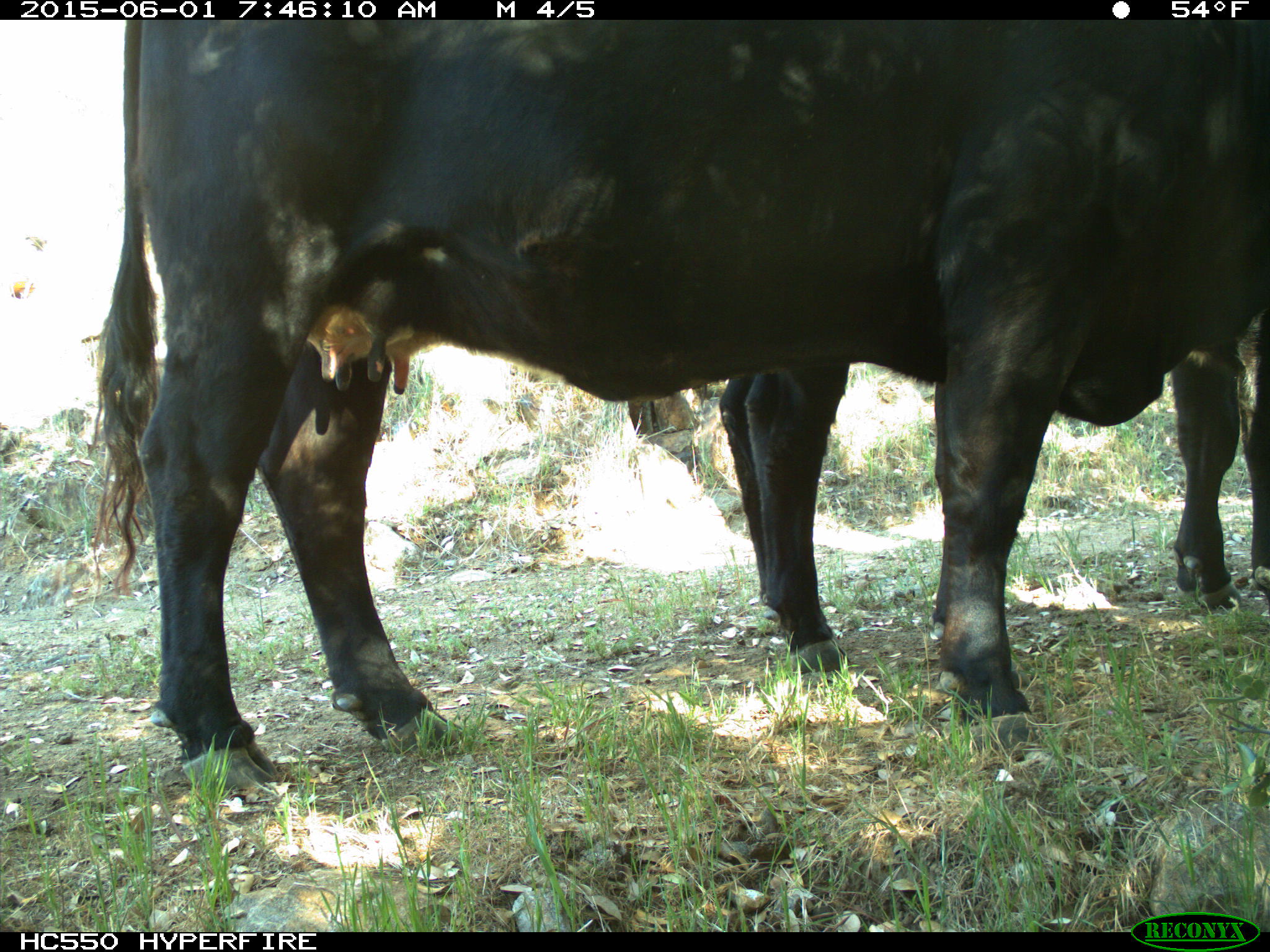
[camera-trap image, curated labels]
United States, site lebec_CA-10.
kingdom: Animalia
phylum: Chordata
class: Mammalia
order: Artiodactyla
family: Bovidae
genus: Bos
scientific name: Bos taurus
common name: domestic cow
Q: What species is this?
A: Bos taurus (domestic cow).